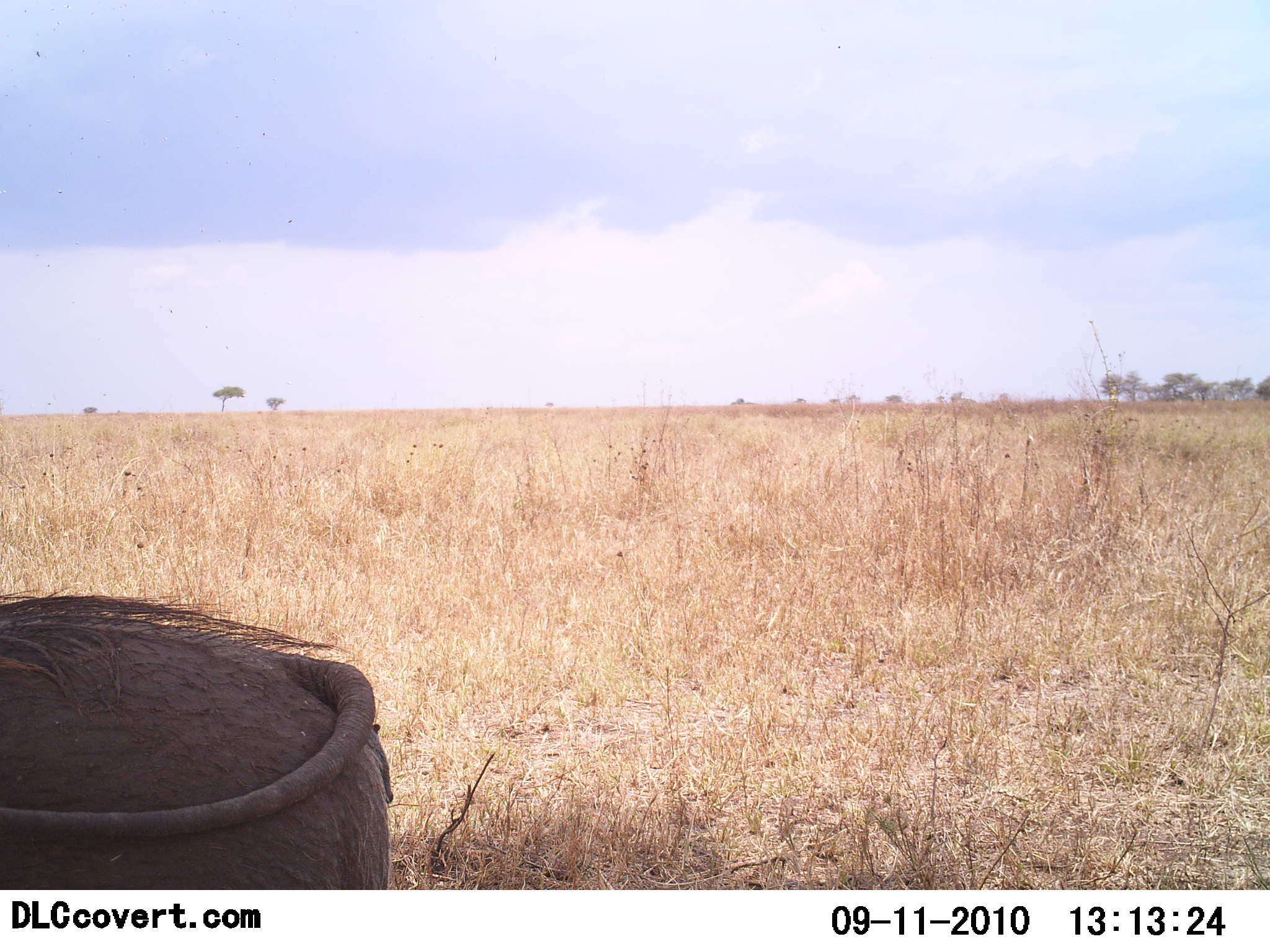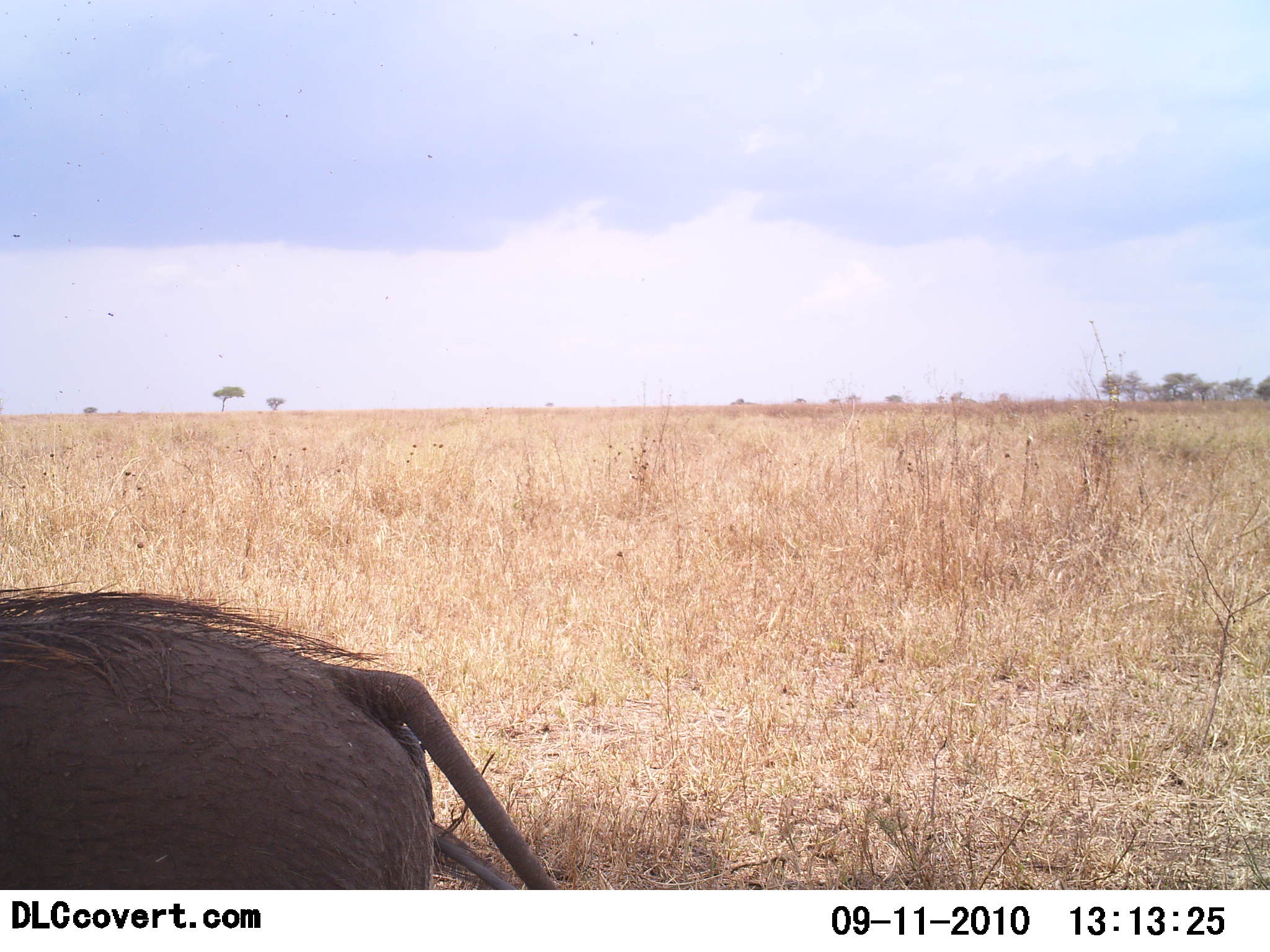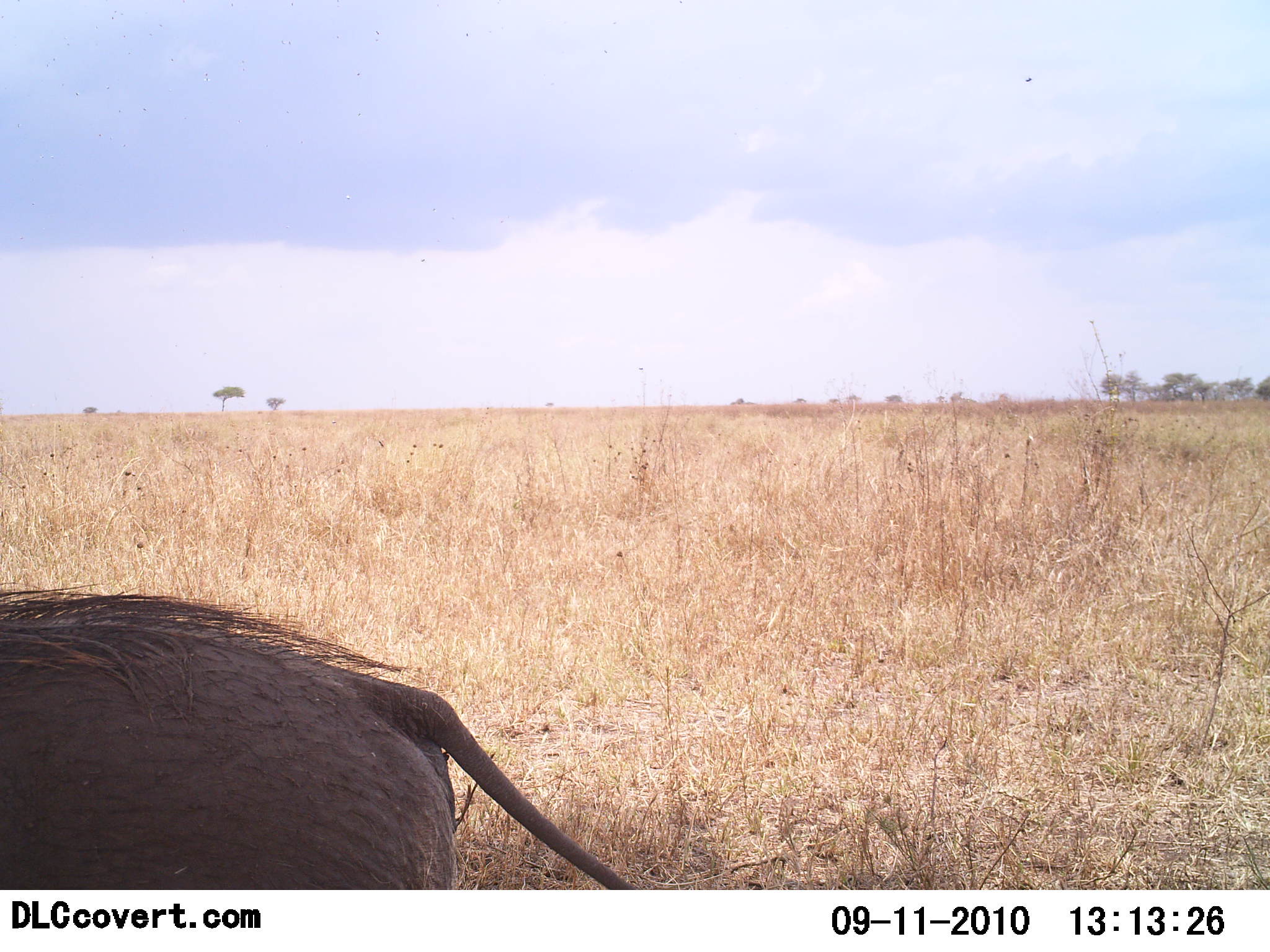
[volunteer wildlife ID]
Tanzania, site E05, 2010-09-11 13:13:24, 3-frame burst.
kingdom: Animalia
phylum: Chordata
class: Mammalia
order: Artiodactyla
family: Suidae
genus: Phacochoerus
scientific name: Phacochoerus africanus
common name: warthog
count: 1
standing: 79%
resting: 0%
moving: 21%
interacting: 0%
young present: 0%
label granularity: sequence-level